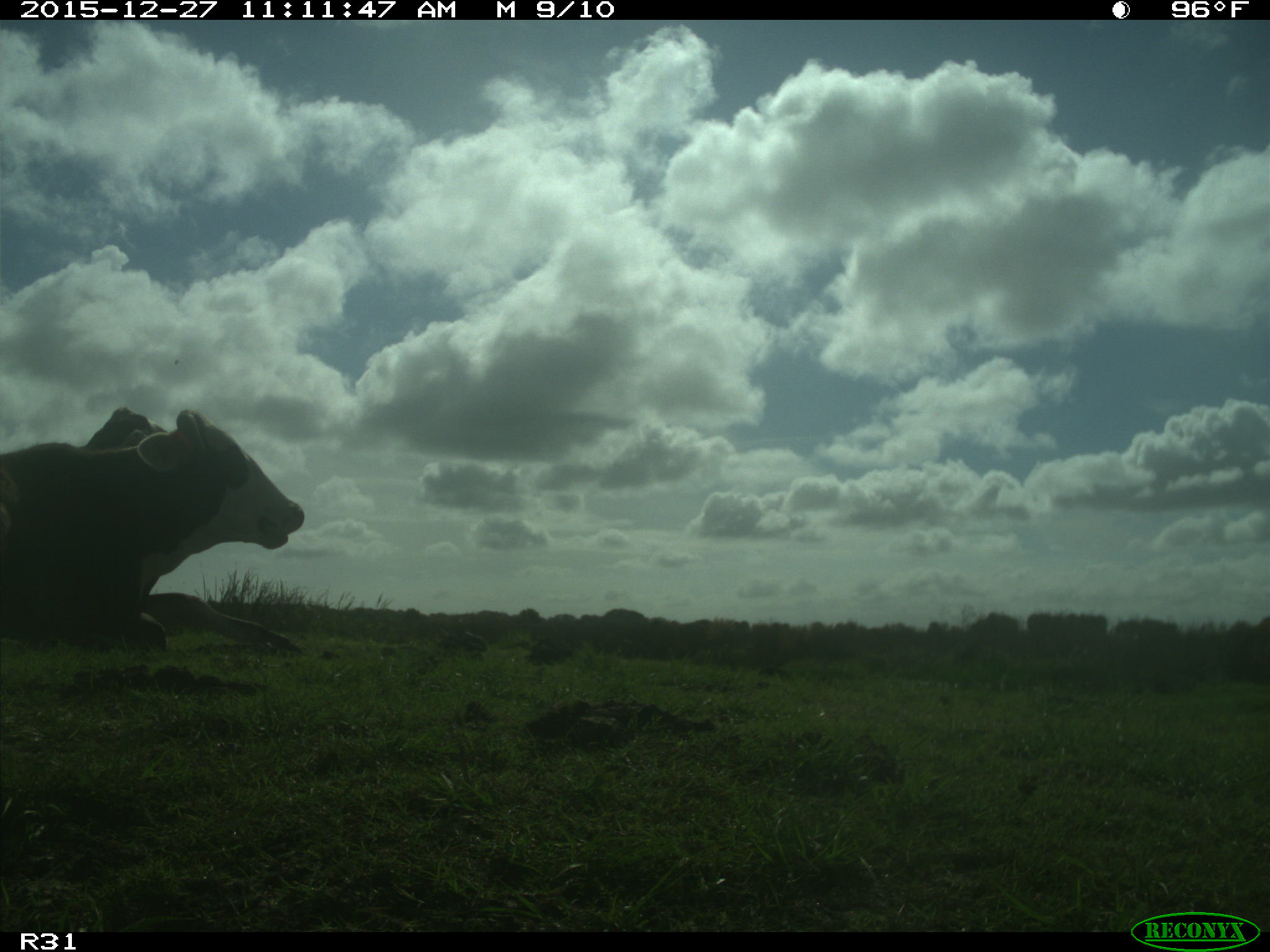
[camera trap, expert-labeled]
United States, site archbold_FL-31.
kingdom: Animalia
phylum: Chordata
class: Mammalia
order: Artiodactyla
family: Bovidae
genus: Bos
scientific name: Bos taurus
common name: domestic cow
Bos taurus (domestic cow).